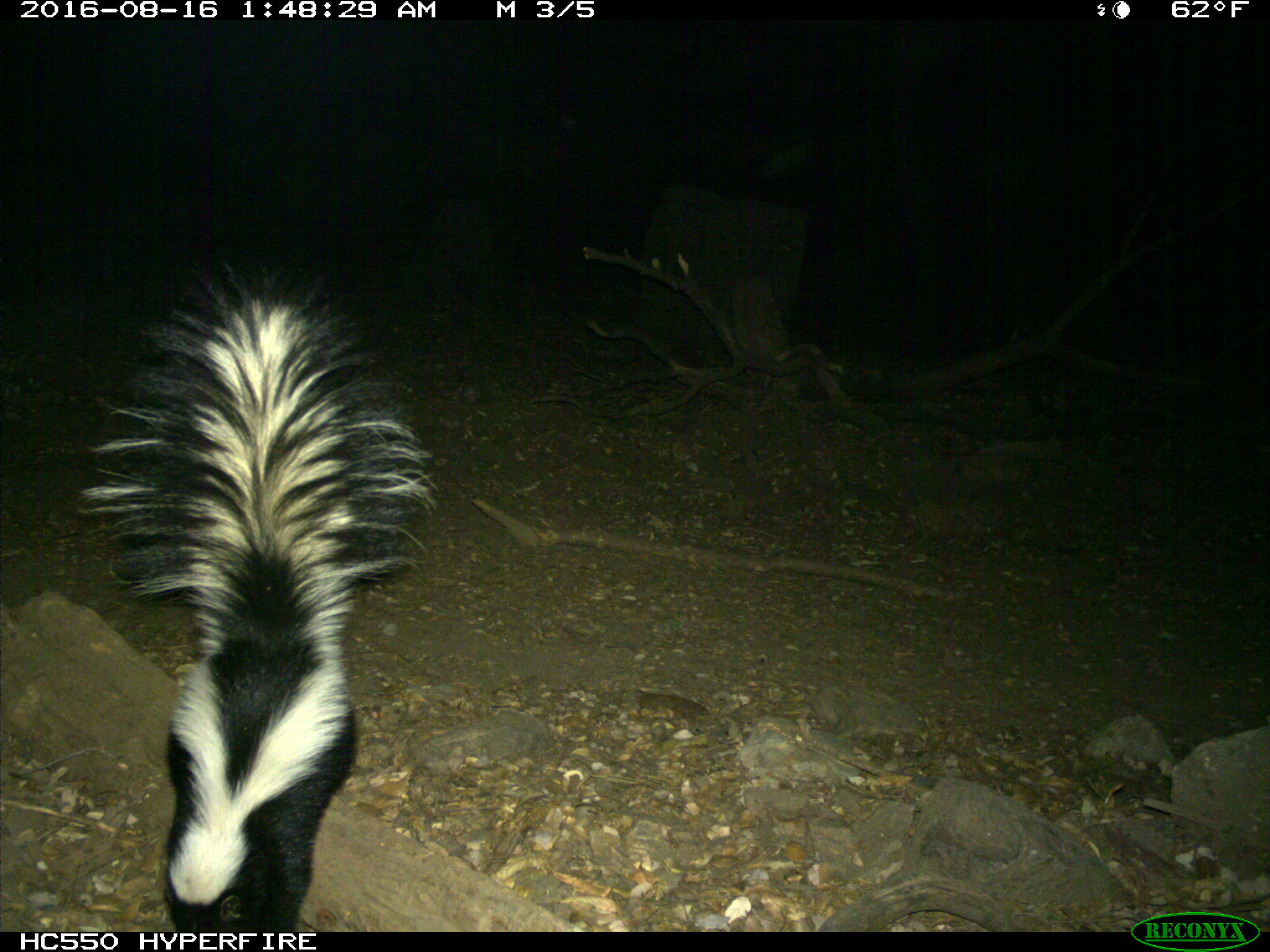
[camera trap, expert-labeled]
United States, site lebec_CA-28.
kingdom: Animalia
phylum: Chordata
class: Mammalia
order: Carnivora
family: Mephitidae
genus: Mephitis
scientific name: Mephitis mephitis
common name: striped skunk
Mephitis mephitis (striped skunk).